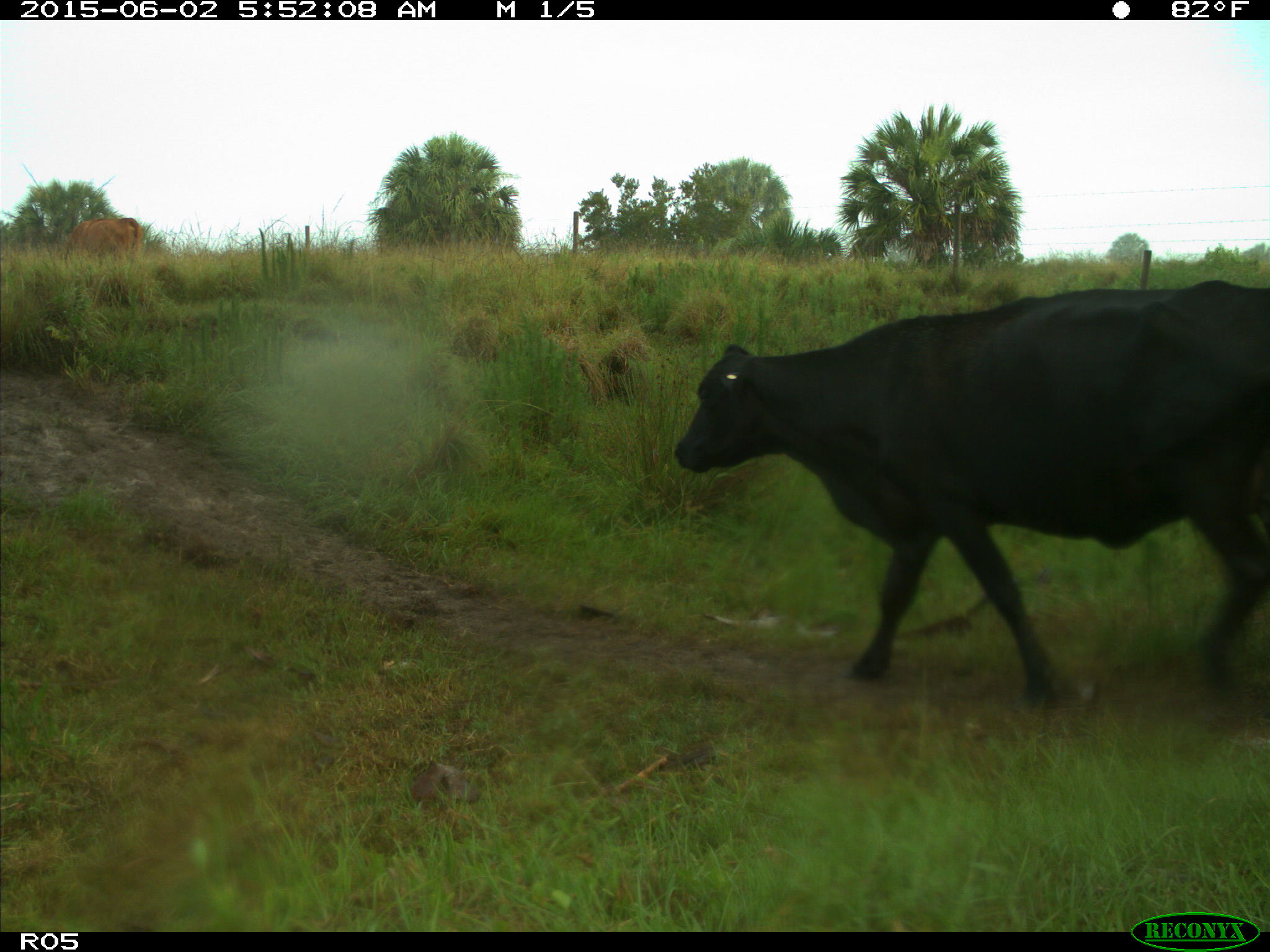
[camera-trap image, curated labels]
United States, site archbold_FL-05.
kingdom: Animalia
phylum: Chordata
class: Mammalia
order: Artiodactyla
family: Bovidae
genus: Bos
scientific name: Bos taurus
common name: domestic cow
Bos taurus (domestic cow).